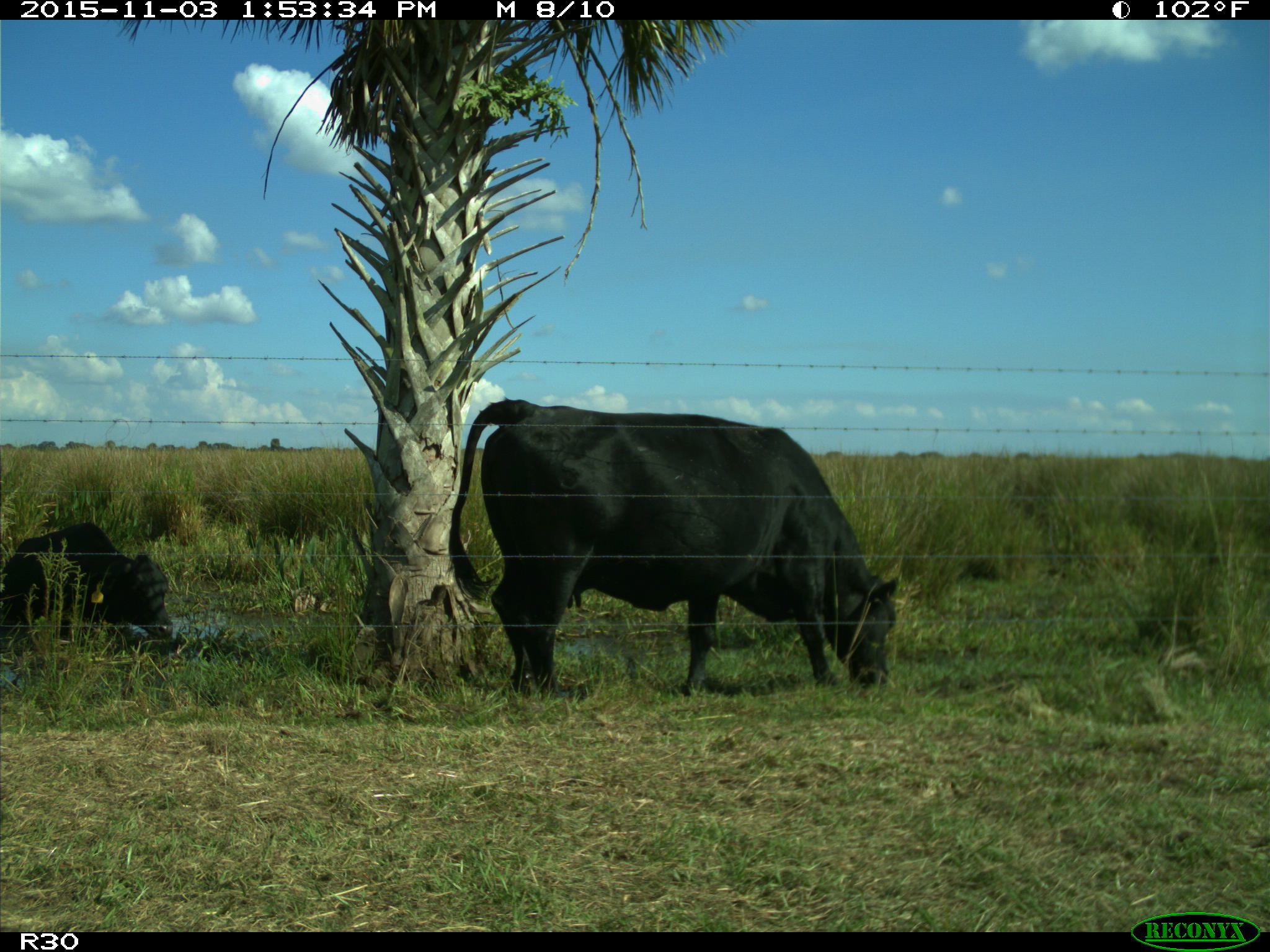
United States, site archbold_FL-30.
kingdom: Animalia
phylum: Chordata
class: Mammalia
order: Artiodactyla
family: Bovidae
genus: Bos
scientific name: Bos taurus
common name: domestic cow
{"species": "Bos taurus (domestic cow)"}